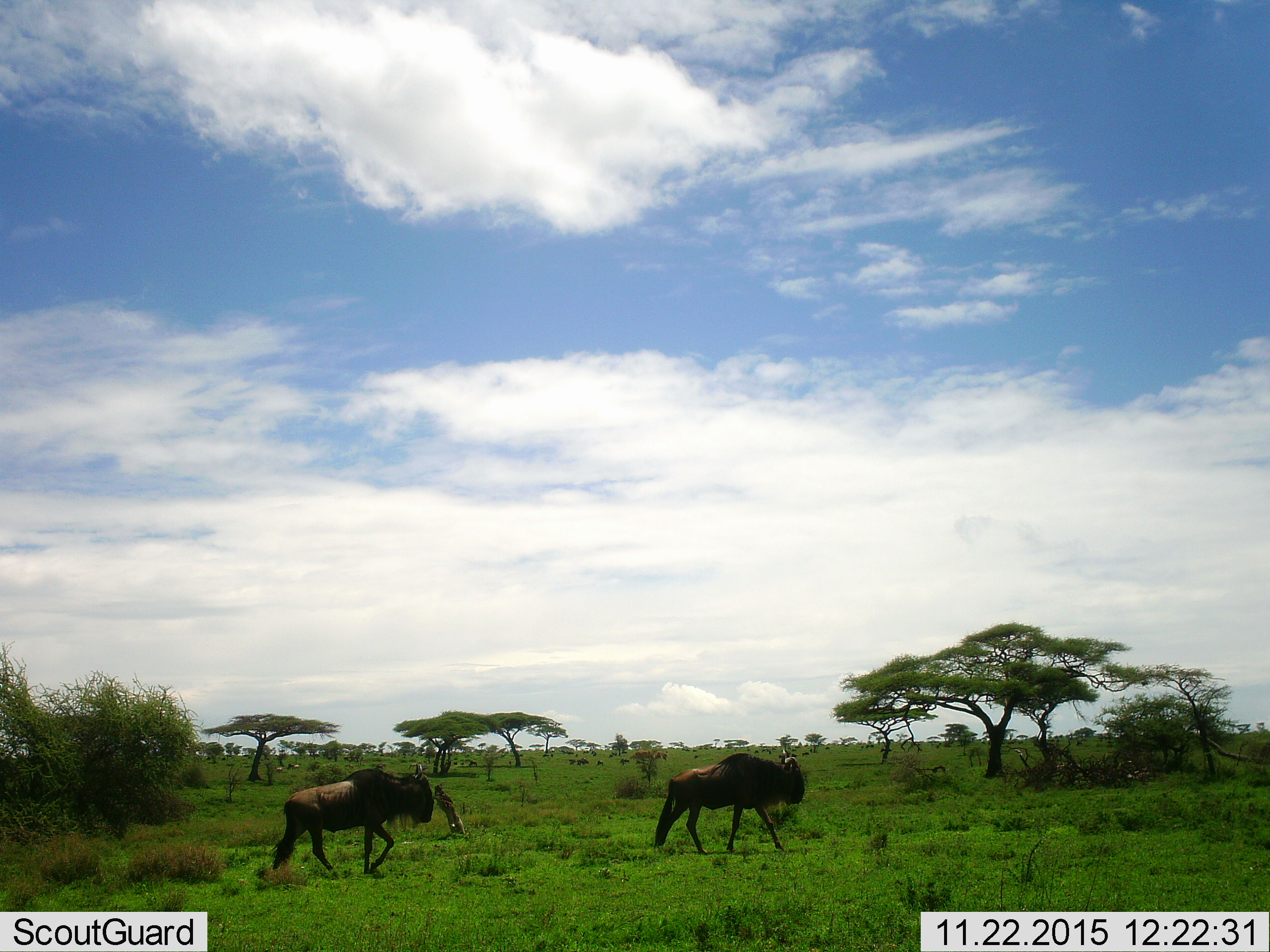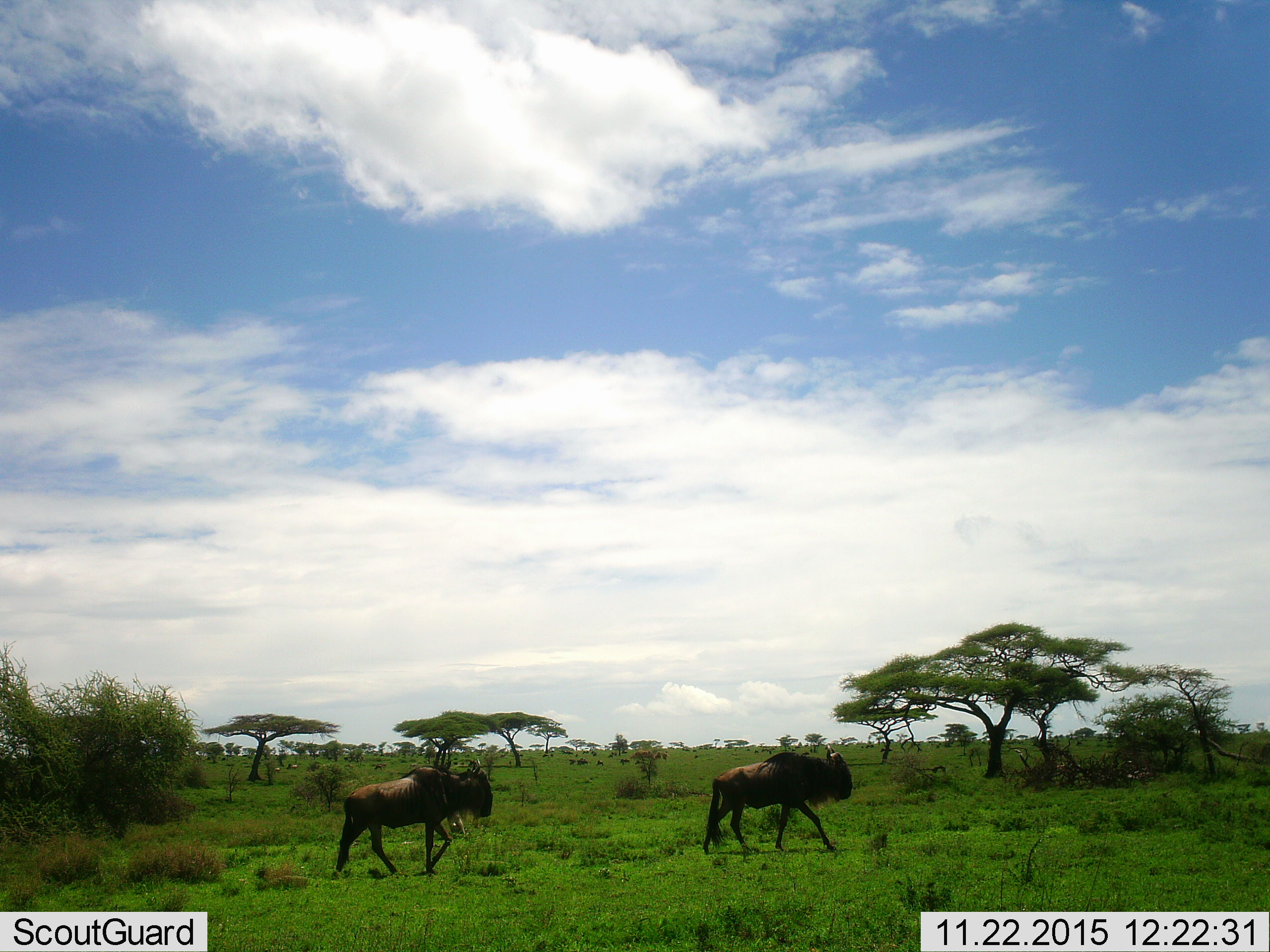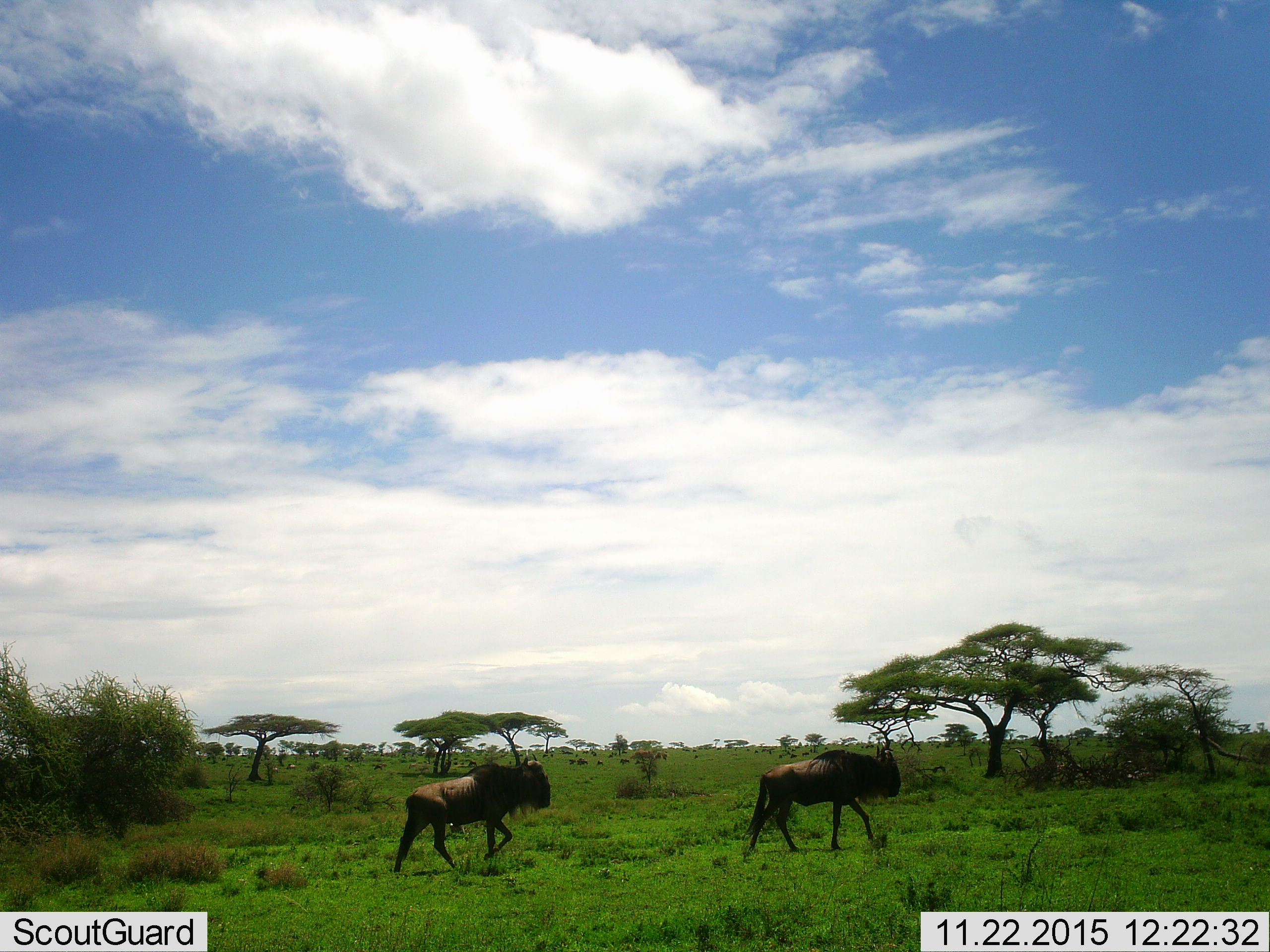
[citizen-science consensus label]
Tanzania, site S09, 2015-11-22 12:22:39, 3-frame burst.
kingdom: Animalia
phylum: Chordata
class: Mammalia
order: Artiodactyla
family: Bovidae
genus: Connochaetes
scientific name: Connochaetes taurinus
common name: blue wildebeest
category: wildebeest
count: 2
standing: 11%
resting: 0%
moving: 100%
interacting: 0%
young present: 0%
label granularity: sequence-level